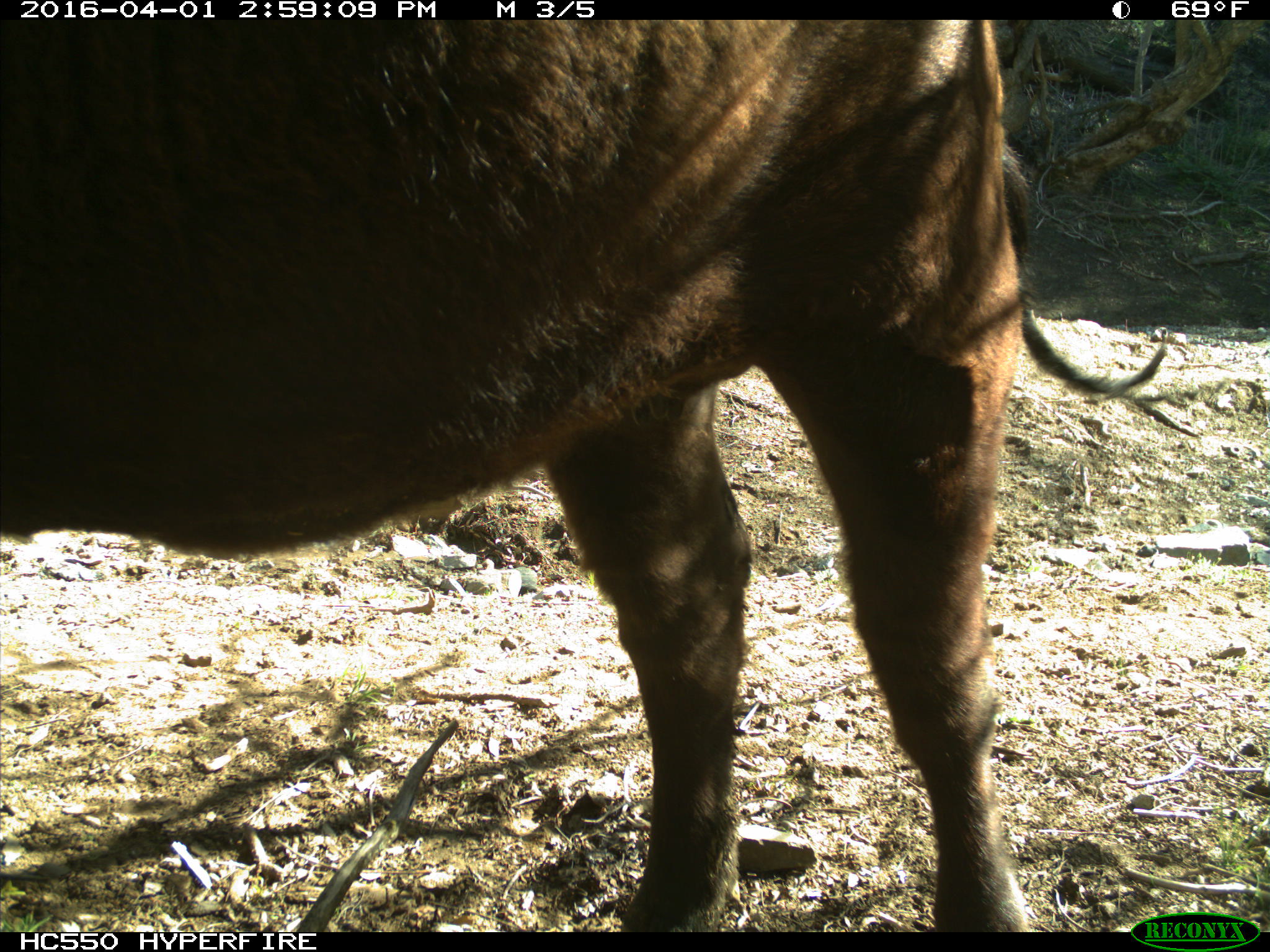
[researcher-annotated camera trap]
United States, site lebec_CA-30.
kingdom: Animalia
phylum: Chordata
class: Mammalia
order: Artiodactyla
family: Bovidae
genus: Bos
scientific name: Bos taurus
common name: domestic cow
Bos taurus (domestic cow).